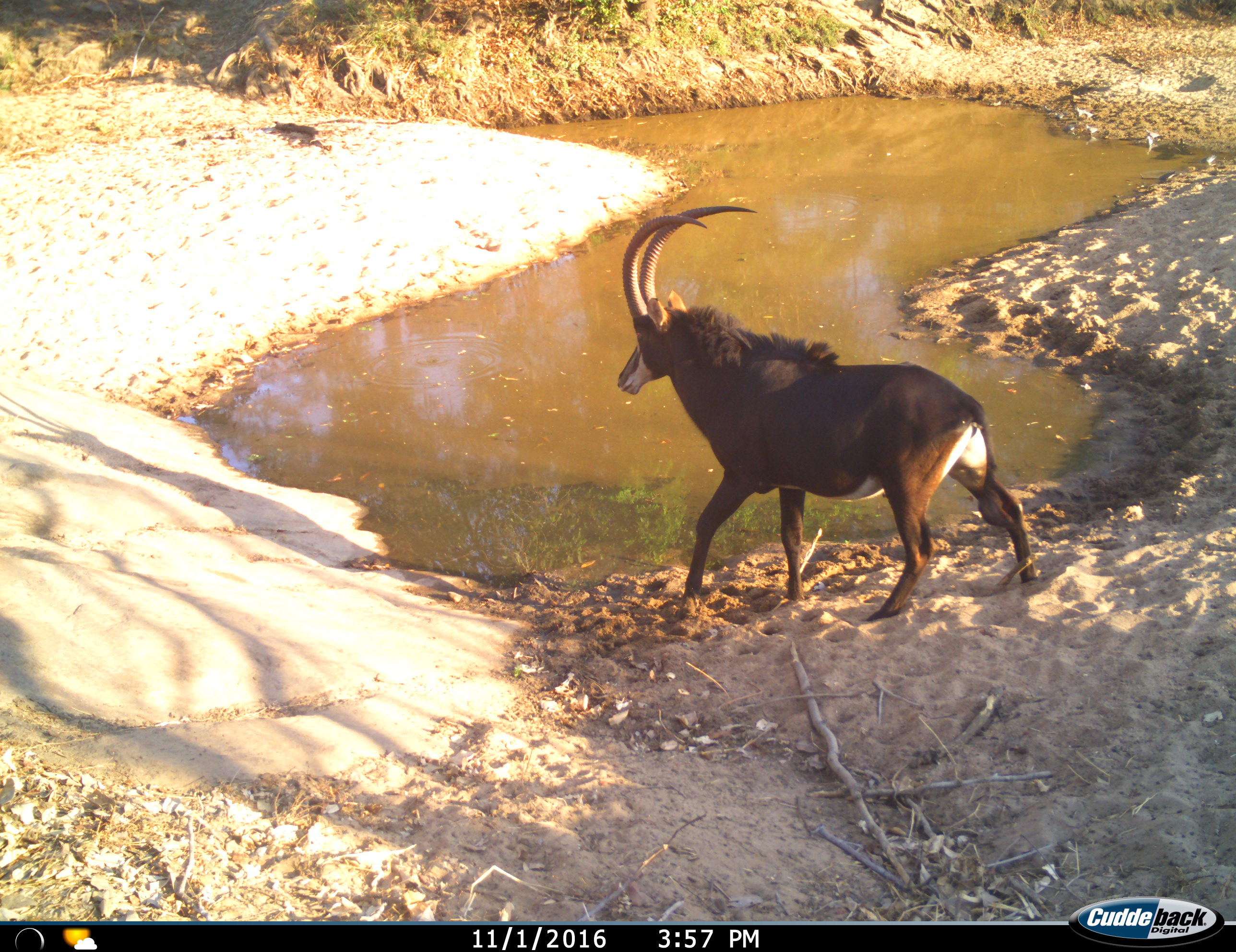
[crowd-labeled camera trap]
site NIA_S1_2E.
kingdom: Animalia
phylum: Chordata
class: Mammalia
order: Artiodactyla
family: Bovidae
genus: Hippotragus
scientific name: Hippotragus niger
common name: sable antelope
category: sable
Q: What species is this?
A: Sable (sable antelope) (Hippotragus niger).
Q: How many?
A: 1.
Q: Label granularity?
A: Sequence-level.